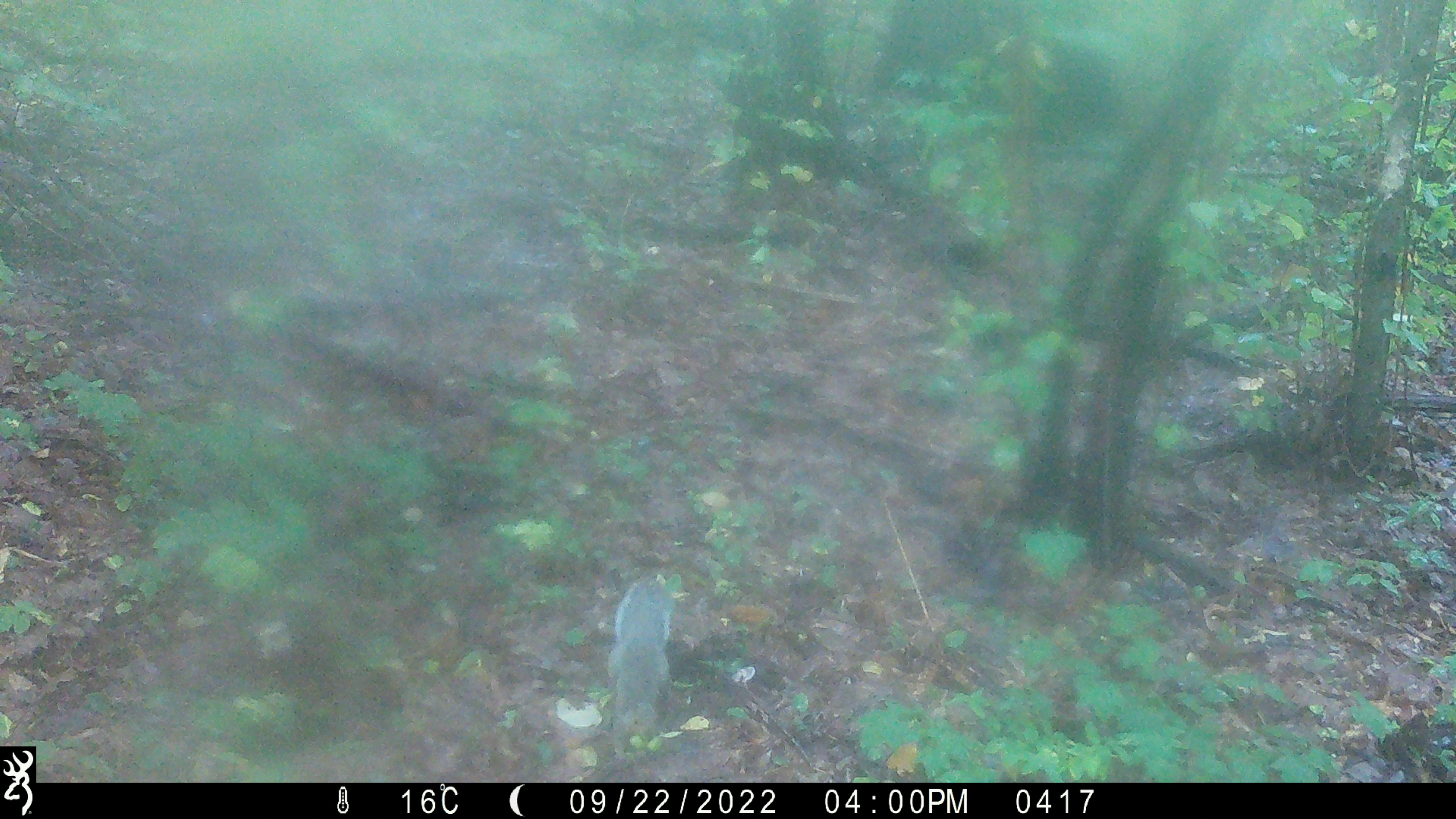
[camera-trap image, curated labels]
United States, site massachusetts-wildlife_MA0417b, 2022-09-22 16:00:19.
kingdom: Animalia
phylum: Chordata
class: Mammalia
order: Rodentia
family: Sciuridae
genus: Sciurus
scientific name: Sciurus carolinensis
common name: gray squirrel